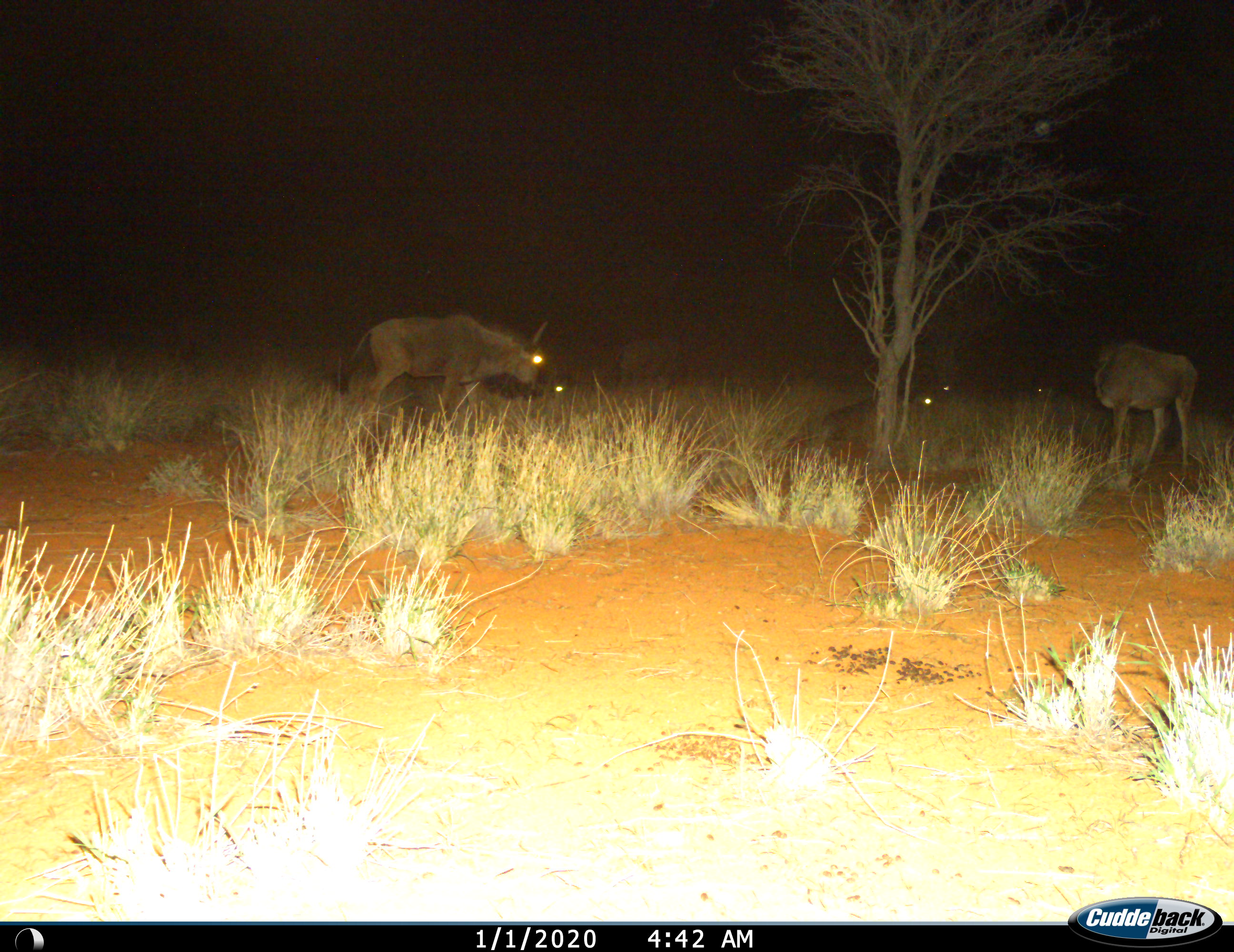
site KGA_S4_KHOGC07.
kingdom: Animalia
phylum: Chordata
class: Mammalia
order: Artiodactyla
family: Bovidae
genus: Connochaetes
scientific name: Connochaetes taurinus taurinus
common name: blue wildebeest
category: wildebeestblue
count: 5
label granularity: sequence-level